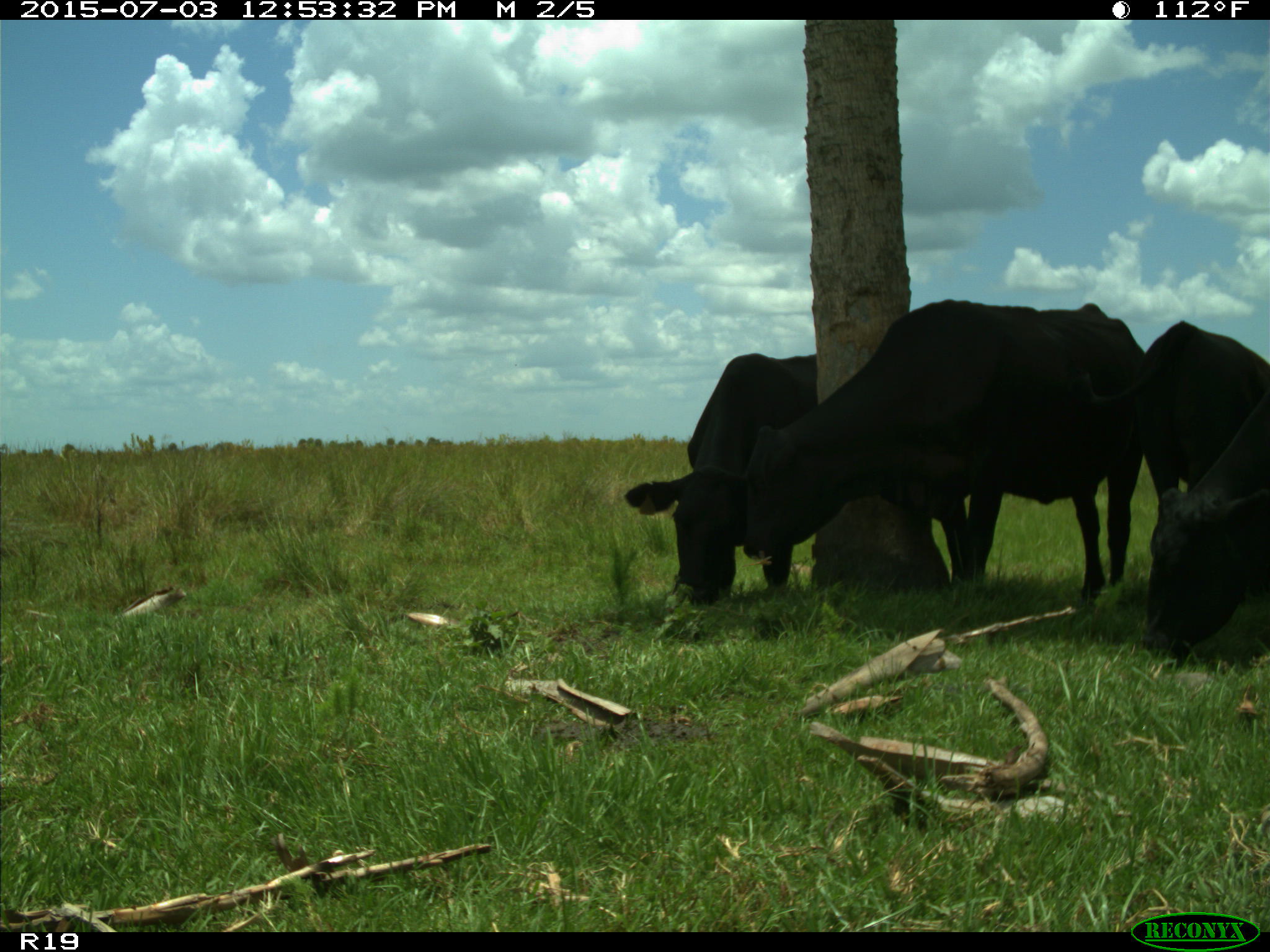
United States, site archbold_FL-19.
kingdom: Animalia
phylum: Chordata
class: Mammalia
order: Artiodactyla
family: Bovidae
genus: Bos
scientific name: Bos taurus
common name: domestic cow